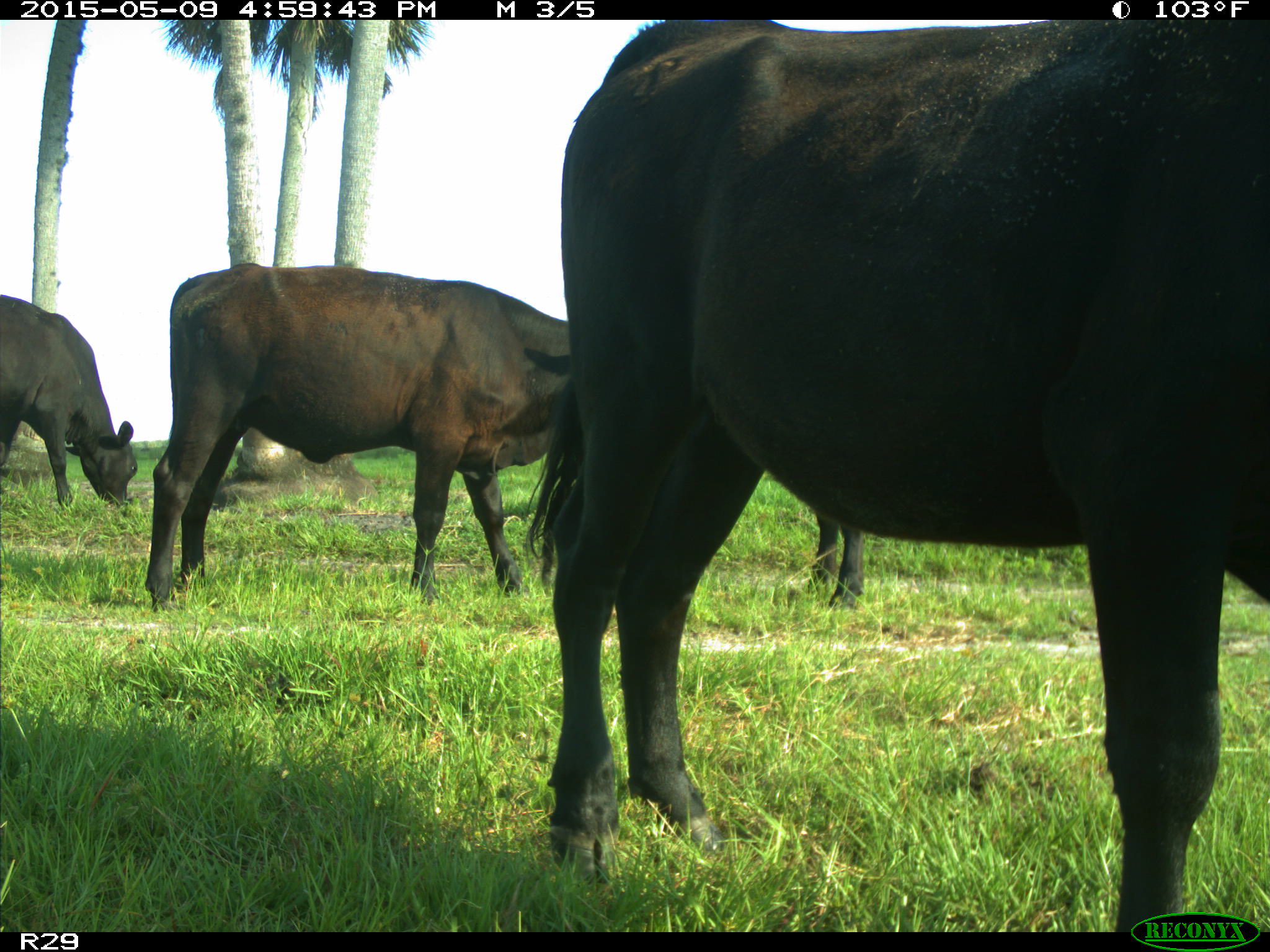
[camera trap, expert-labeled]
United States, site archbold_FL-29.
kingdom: Animalia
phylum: Chordata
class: Mammalia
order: Artiodactyla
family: Bovidae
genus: Bos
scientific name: Bos taurus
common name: domestic cow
Bos taurus (domestic cow).